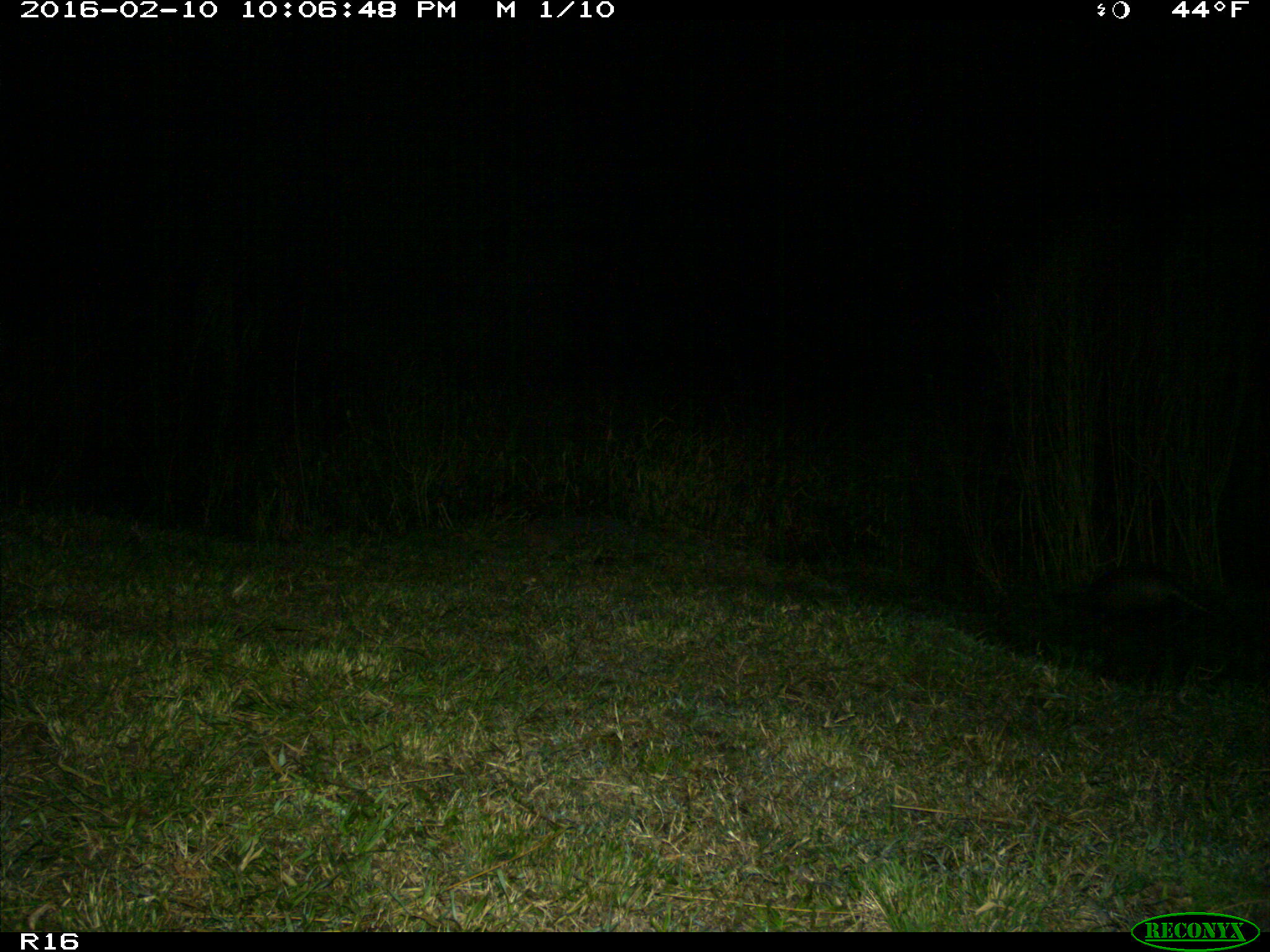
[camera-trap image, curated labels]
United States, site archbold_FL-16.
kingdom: Animalia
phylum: Chordata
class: Mammalia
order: Cingulata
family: Dasypodidae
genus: Dasypus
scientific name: Dasypus novemcinctus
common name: nine-banded armadillo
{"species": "Dasypus novemcinctus (nine-banded armadillo)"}